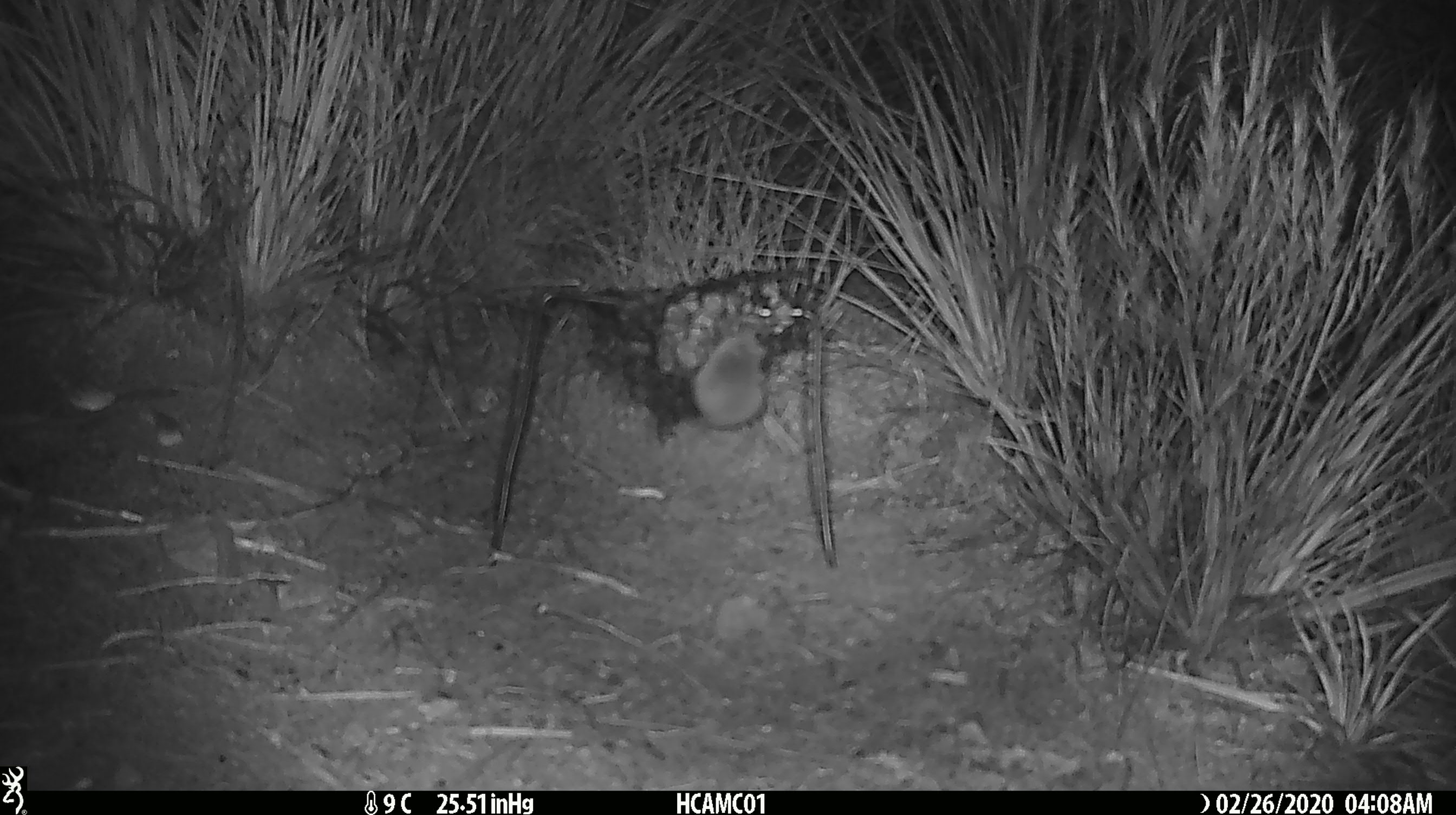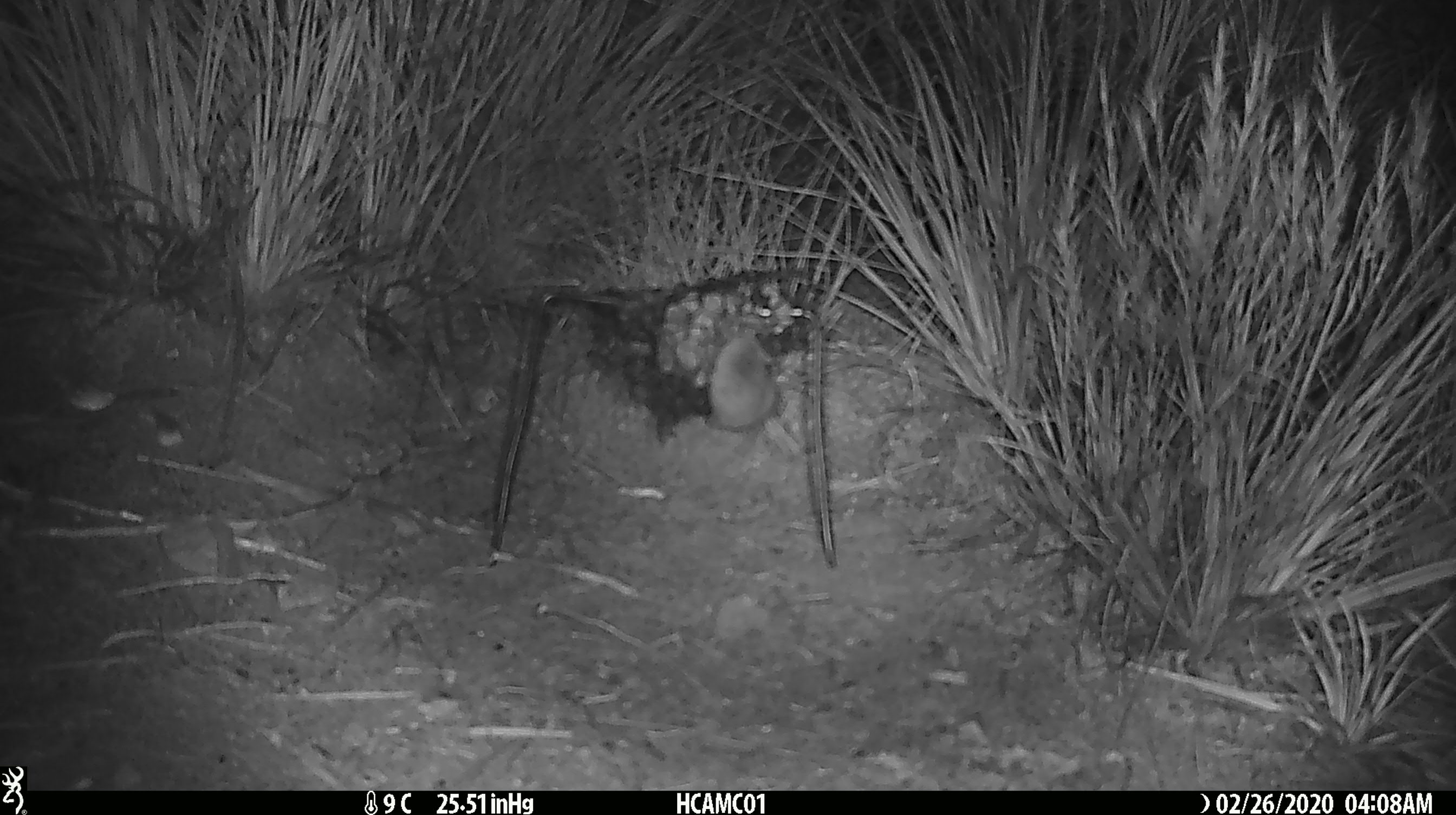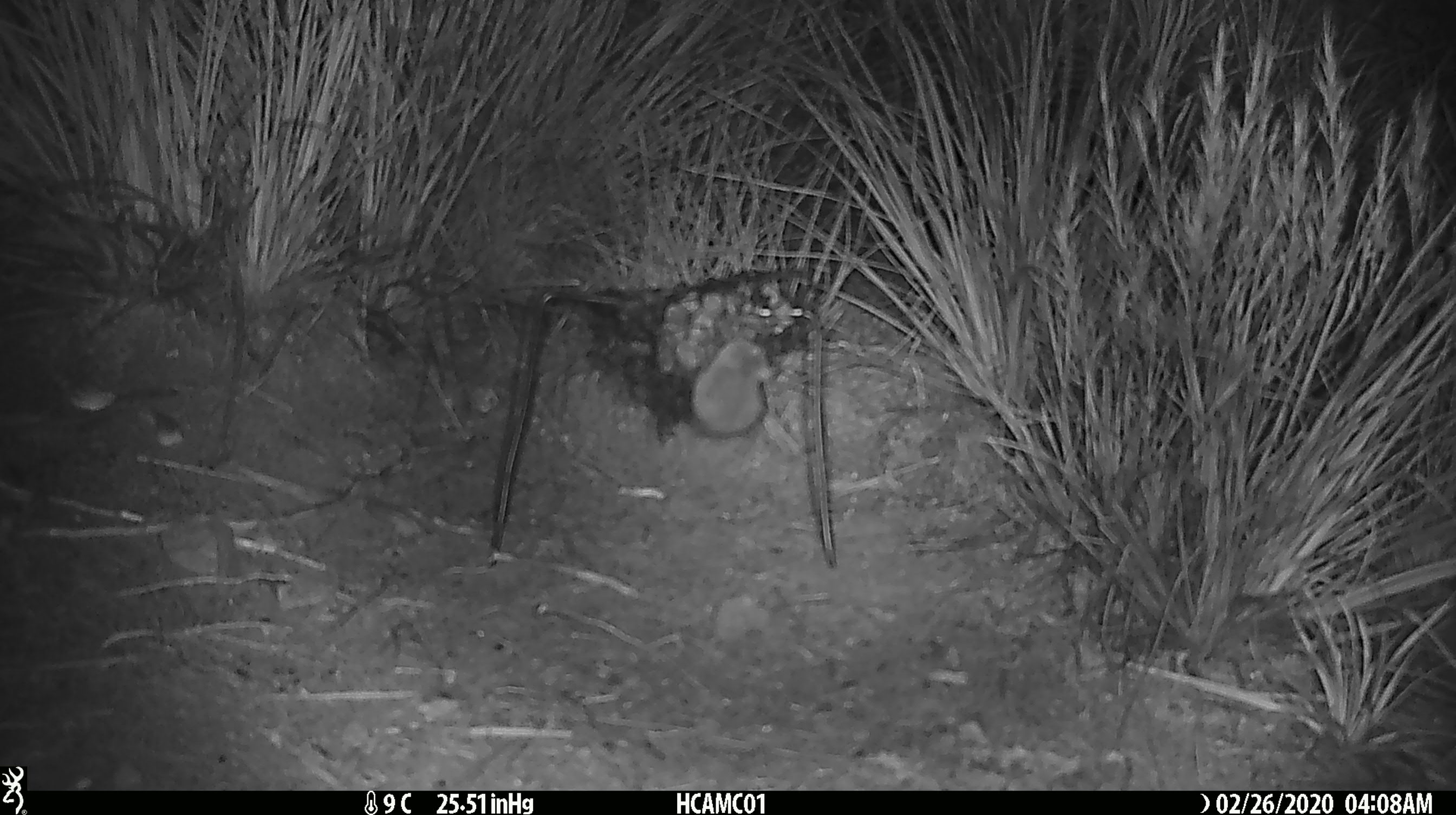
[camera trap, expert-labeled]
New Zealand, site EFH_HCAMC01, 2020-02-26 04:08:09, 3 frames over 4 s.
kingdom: Animalia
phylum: Chordata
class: Mammalia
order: Rodentia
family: Muridae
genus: Mus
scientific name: Mus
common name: mouse